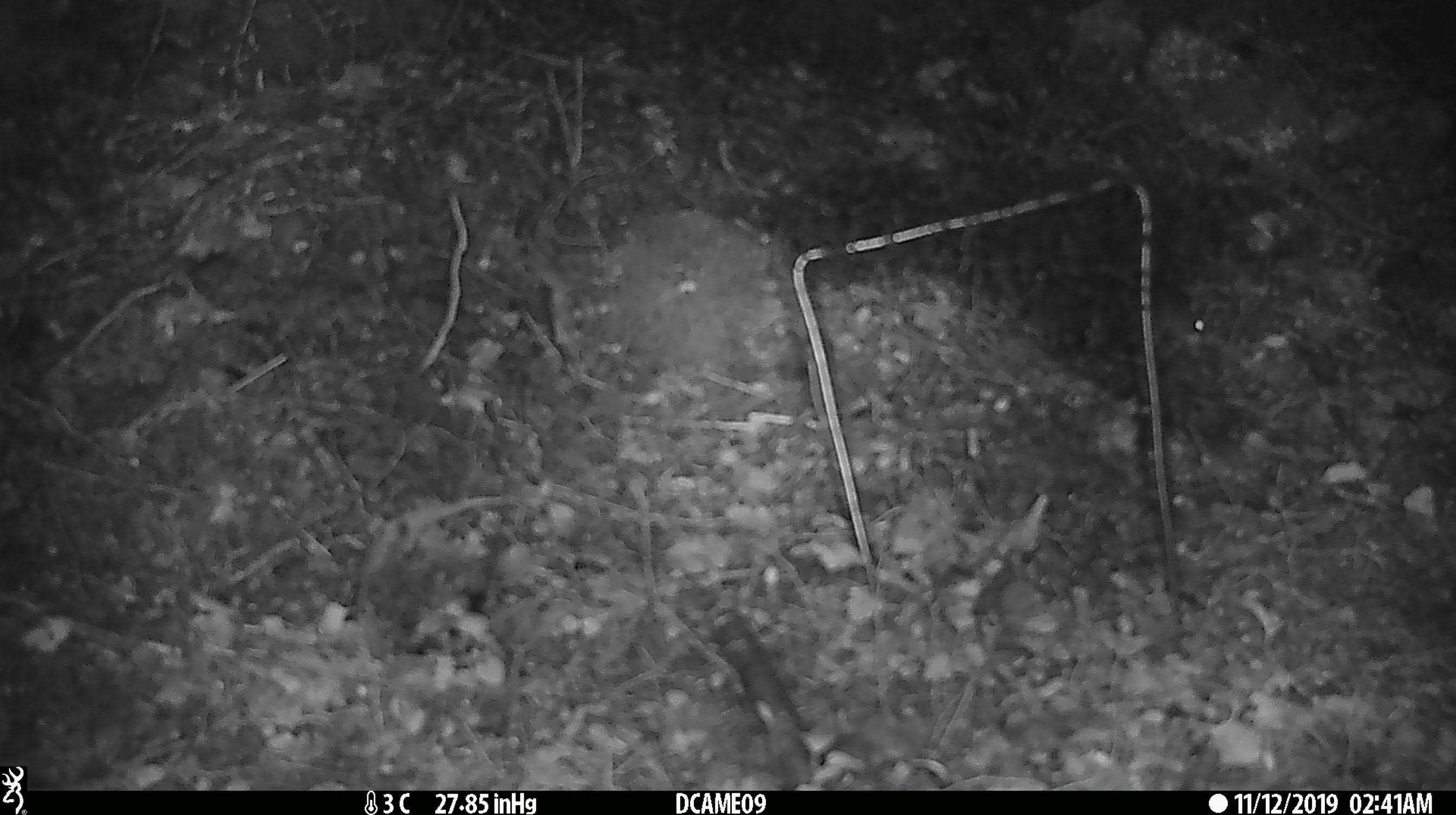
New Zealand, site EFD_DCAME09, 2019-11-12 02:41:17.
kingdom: Animalia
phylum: Chordata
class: Mammalia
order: Rodentia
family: Muridae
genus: Mus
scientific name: Mus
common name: mouse